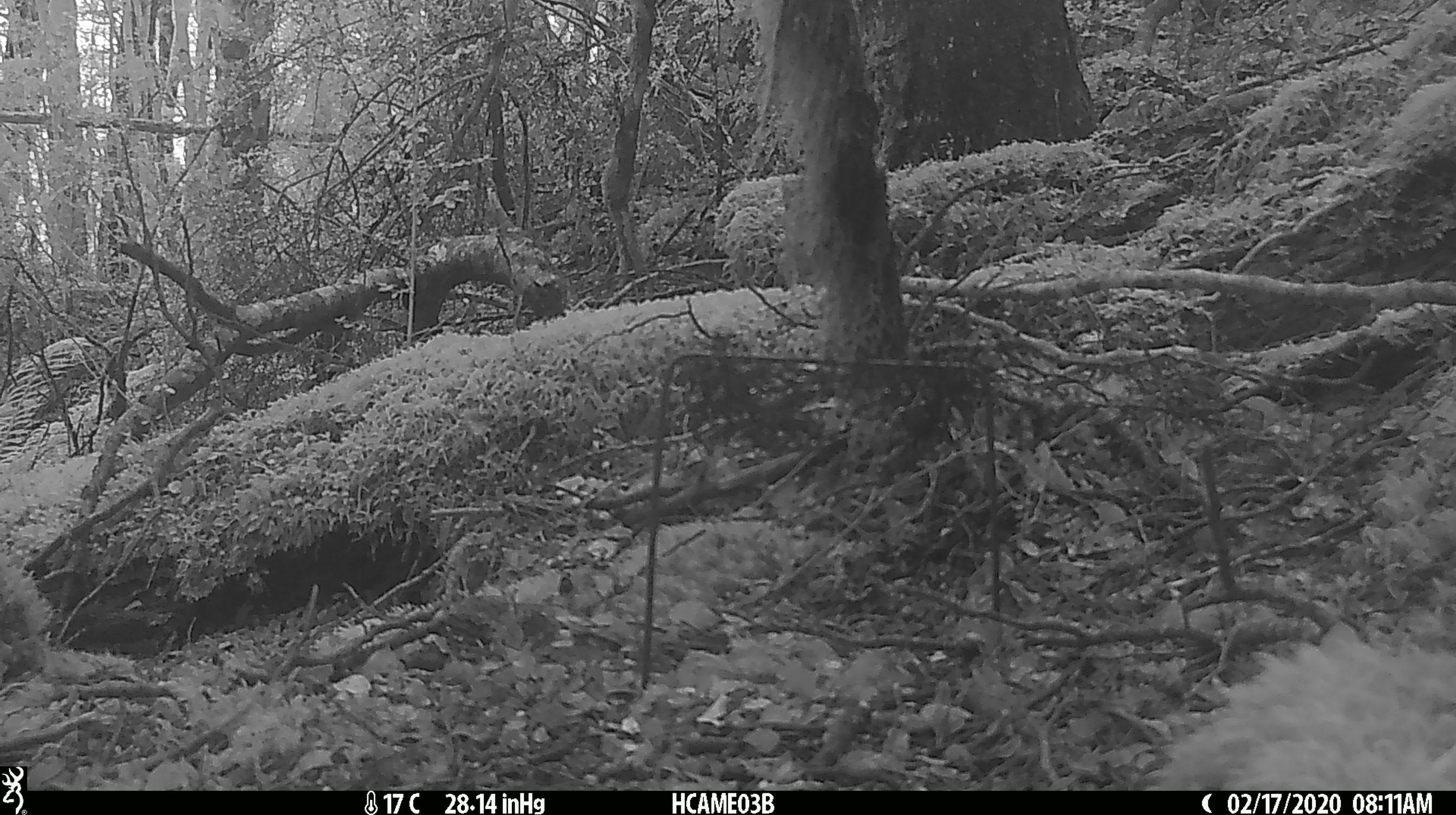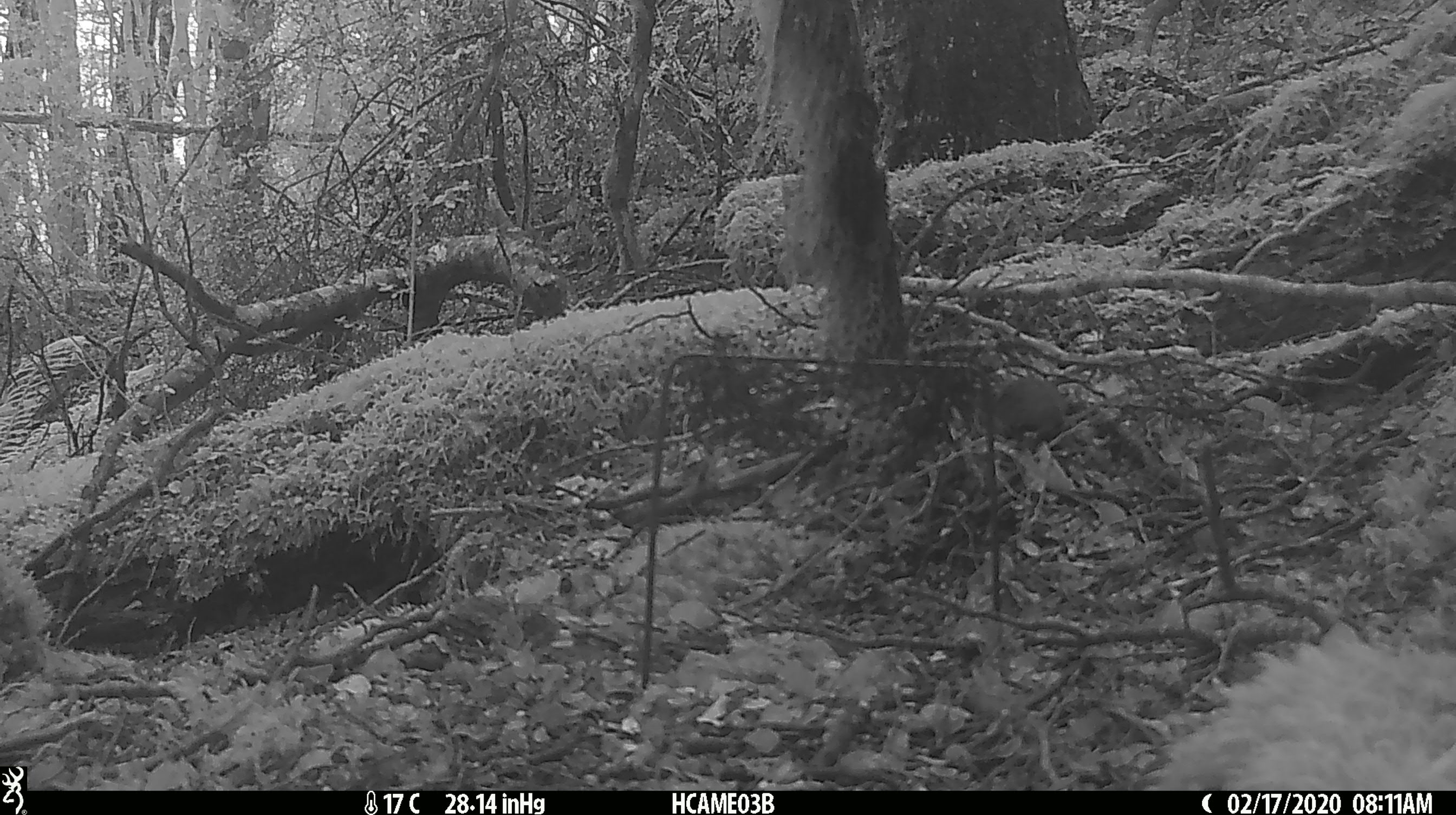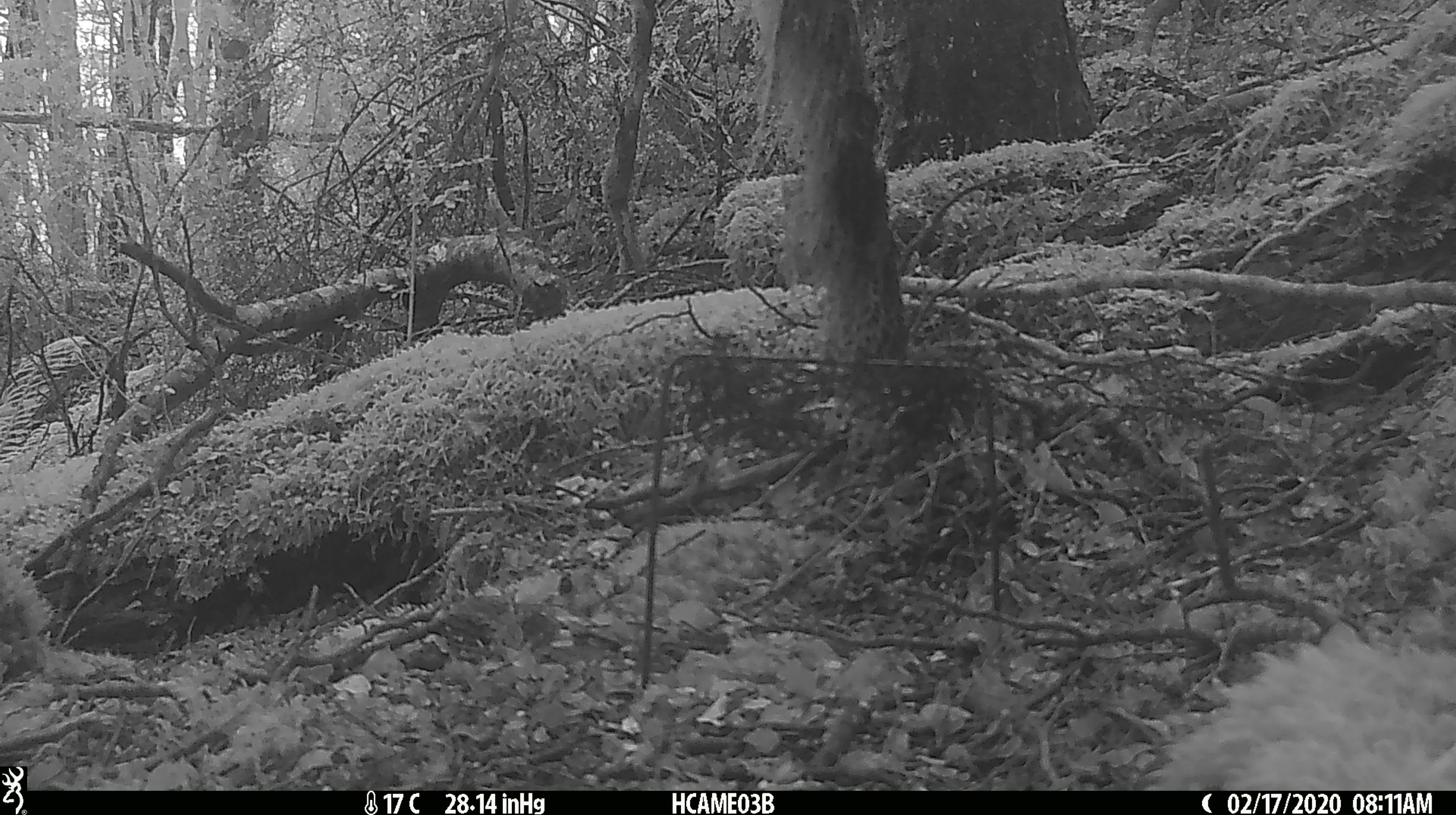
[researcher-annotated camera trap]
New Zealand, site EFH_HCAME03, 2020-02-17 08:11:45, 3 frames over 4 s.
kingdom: Animalia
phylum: Chordata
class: Mammalia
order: Rodentia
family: Muridae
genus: Mus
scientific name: Mus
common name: mouse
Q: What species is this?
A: Mouse (Mus).